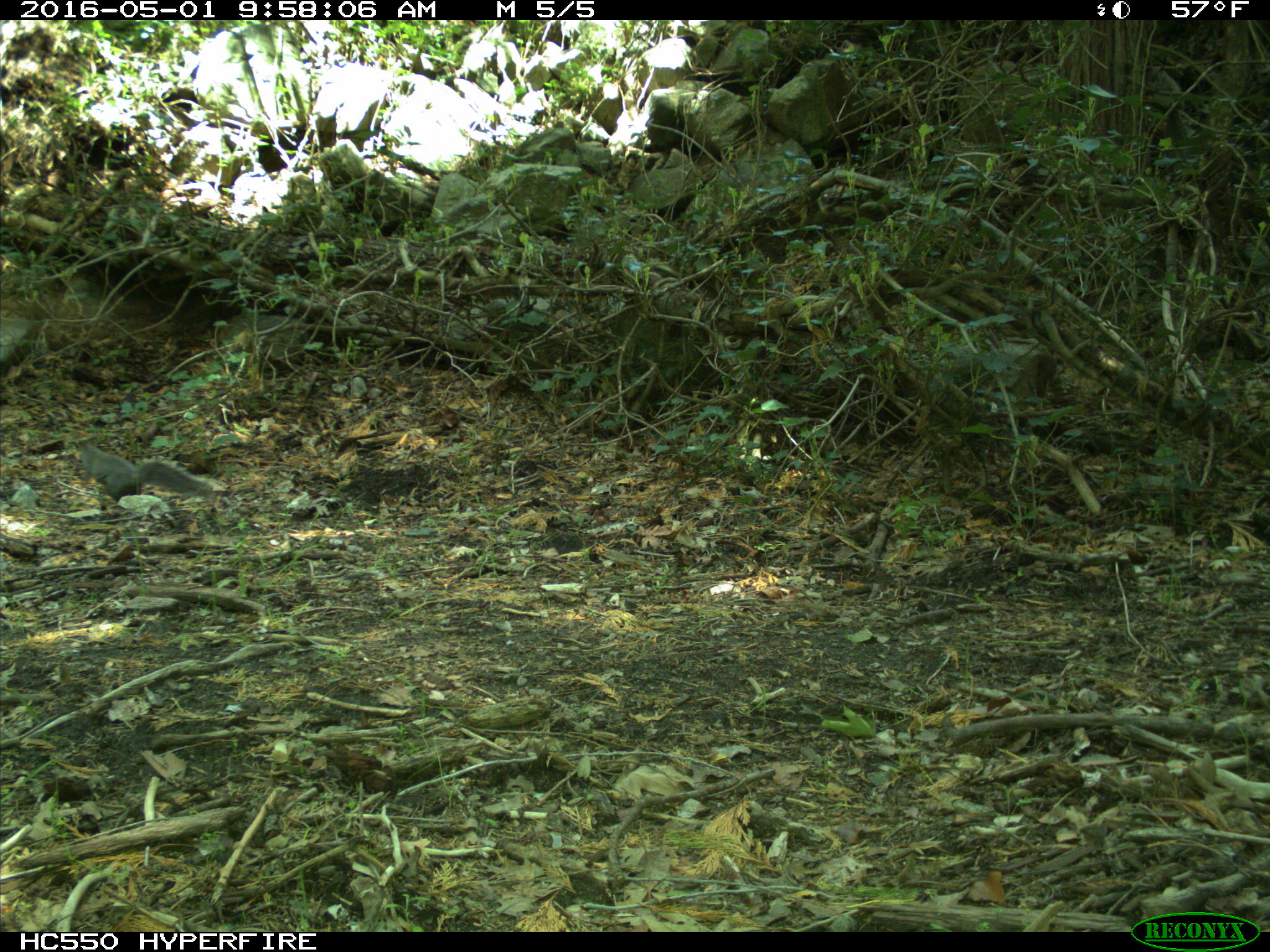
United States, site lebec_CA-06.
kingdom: Animalia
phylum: Chordata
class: Mammalia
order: Rodentia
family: Sciuridae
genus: Sciurus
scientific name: Sciurus carolinensis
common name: eastern gray squirrel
Sciurus carolinensis (eastern gray squirrel).